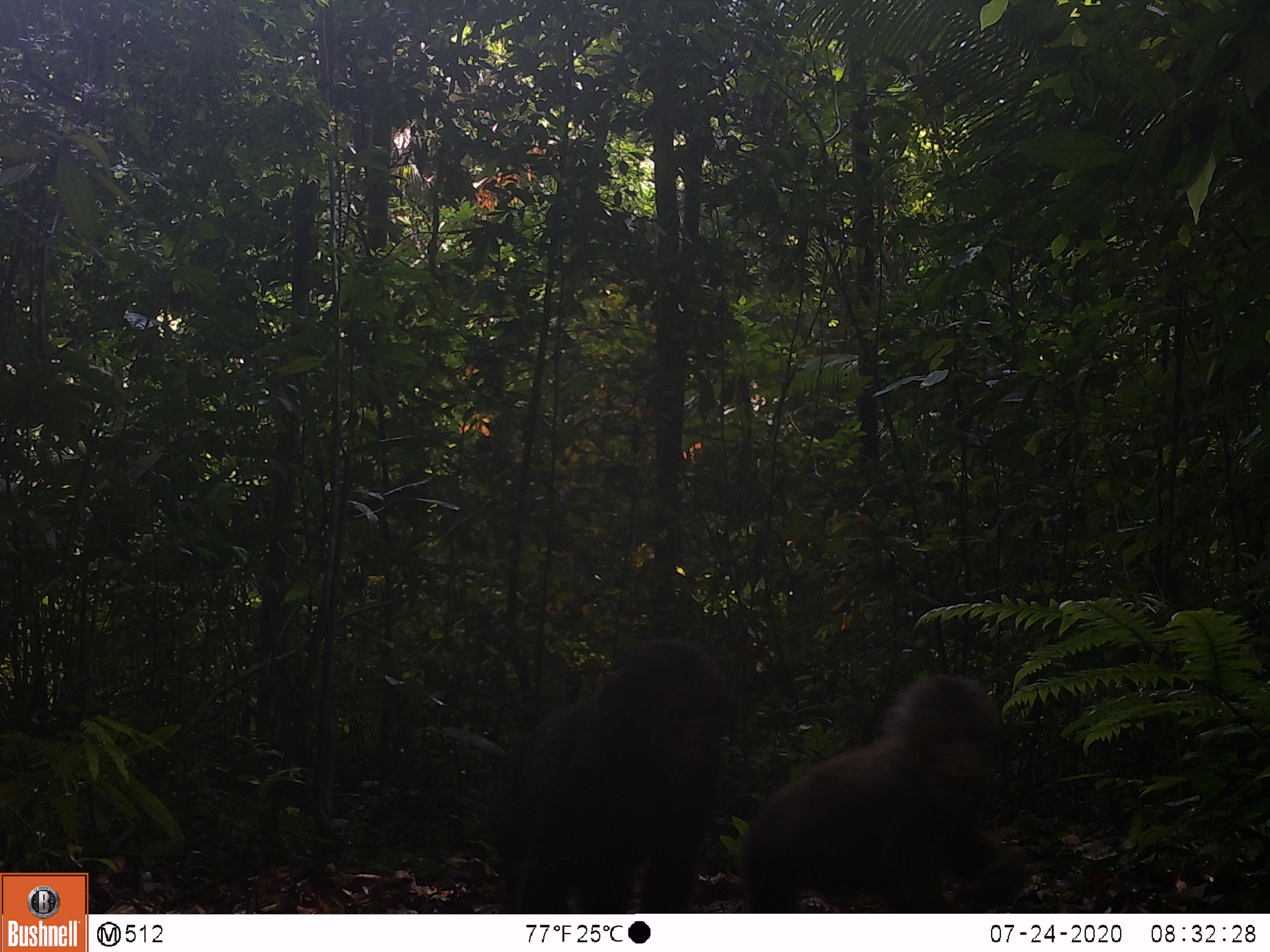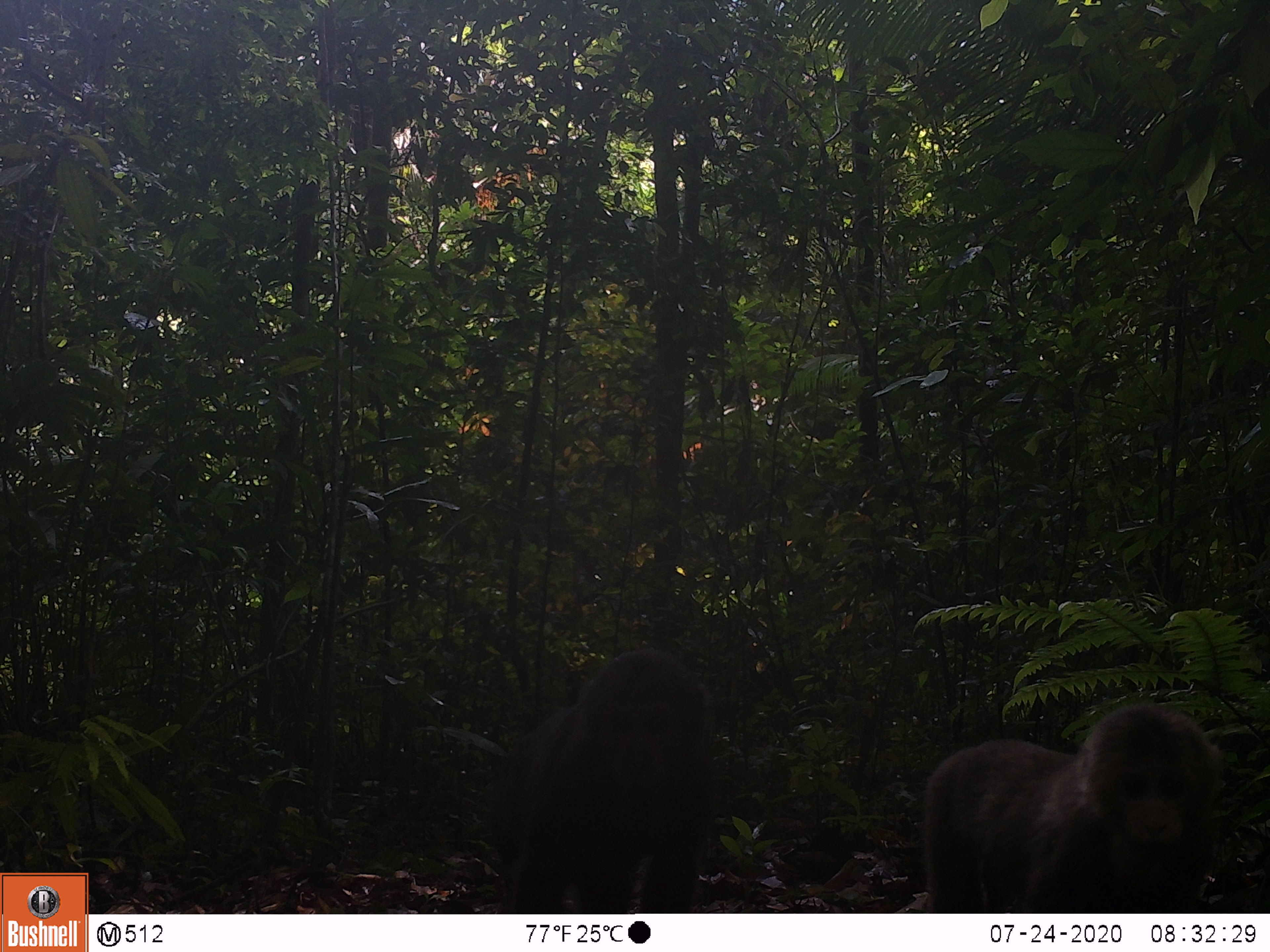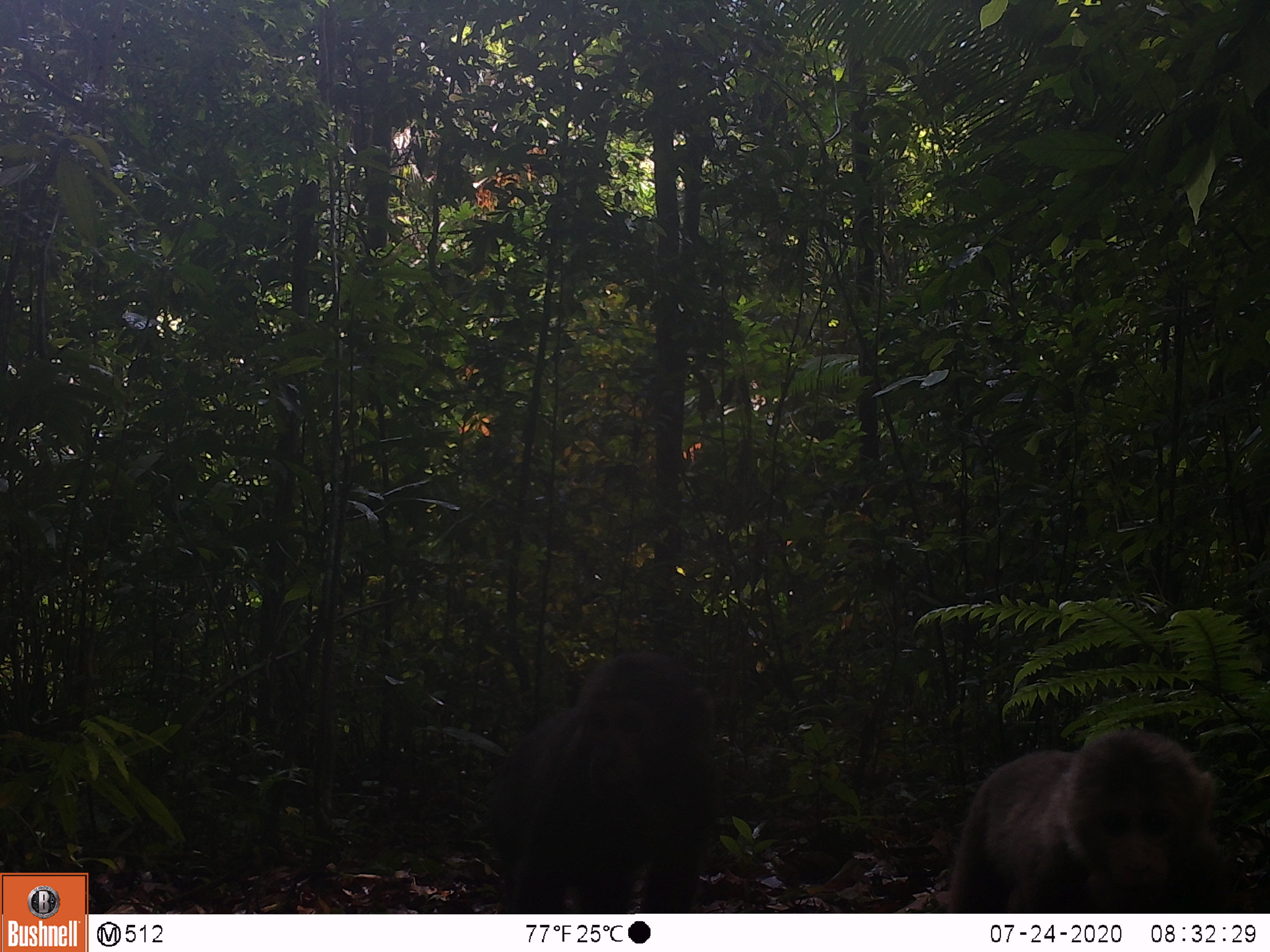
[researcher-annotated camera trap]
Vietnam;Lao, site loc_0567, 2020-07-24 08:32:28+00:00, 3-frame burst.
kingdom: Animalia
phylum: Chordata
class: Mammalia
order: Primates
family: Cercopithecidae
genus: Macaca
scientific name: Macaca arctoides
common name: stump-tailed macaque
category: stump tailed macaque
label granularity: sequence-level